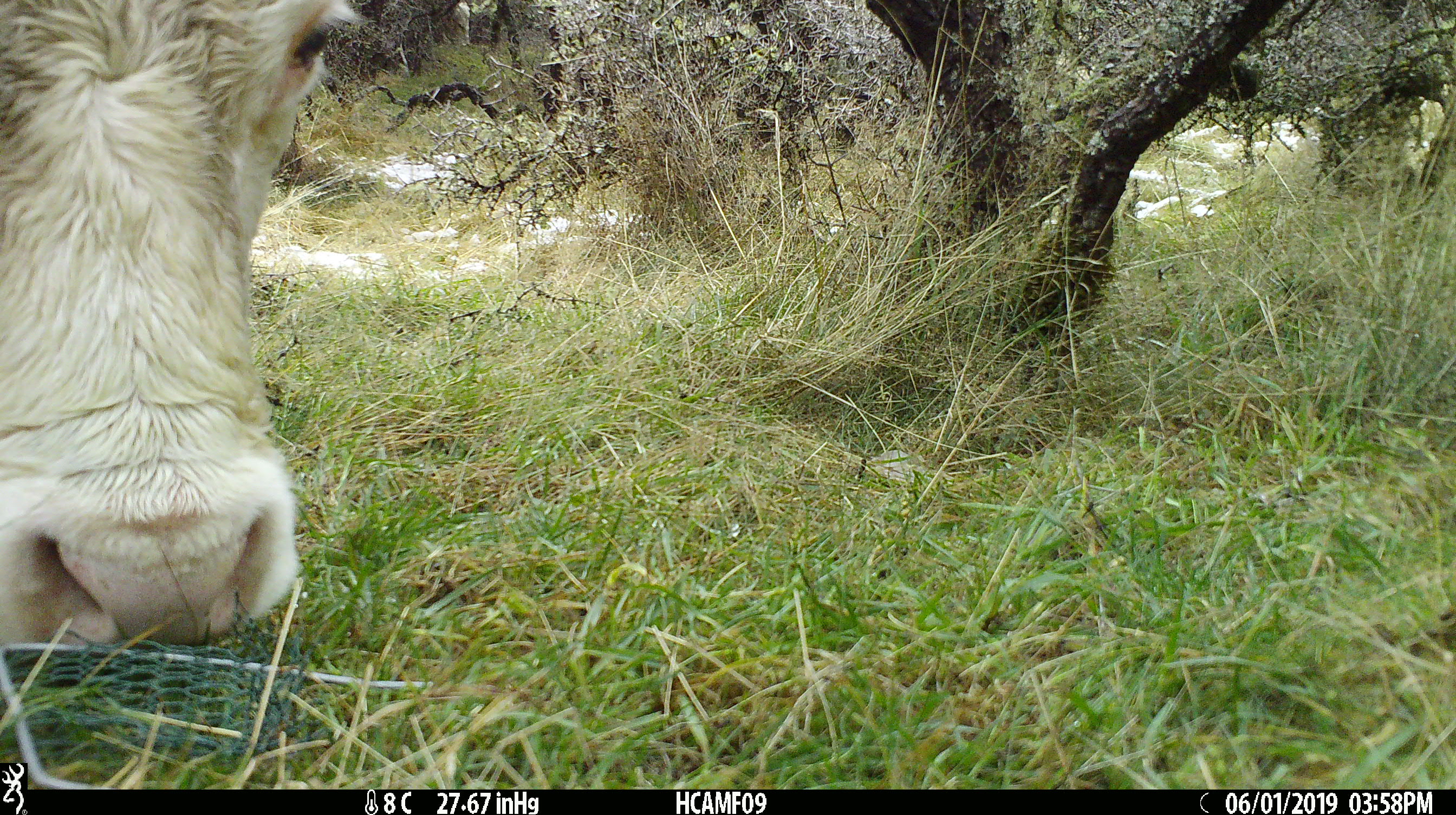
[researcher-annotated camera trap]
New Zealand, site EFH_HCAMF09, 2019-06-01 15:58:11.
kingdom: Animalia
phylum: Chordata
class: Mammalia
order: Artiodactyla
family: Bovidae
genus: Bos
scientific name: Bos taurus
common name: domestic cow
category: cow